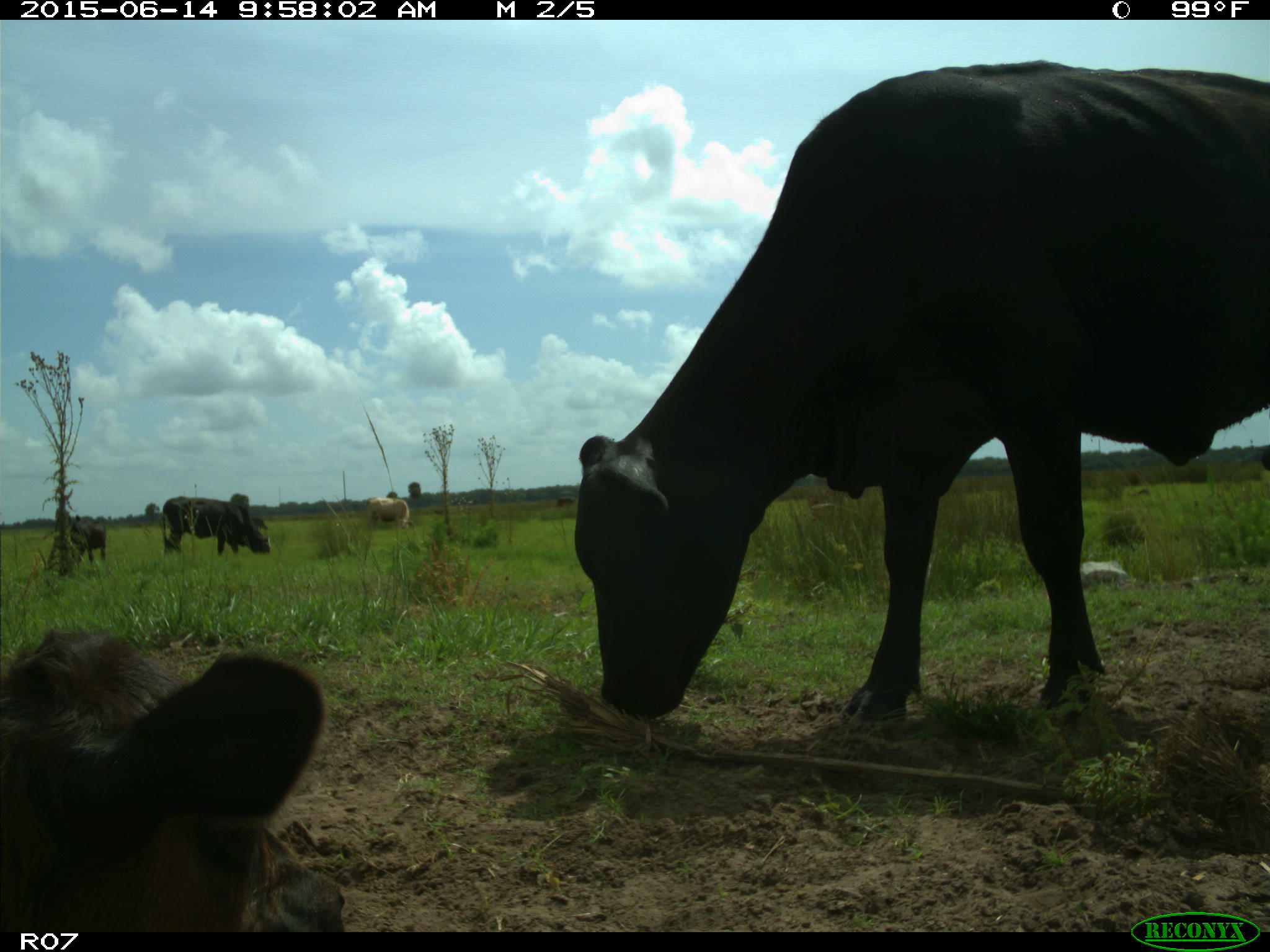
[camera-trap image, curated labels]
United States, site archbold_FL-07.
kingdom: Animalia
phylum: Chordata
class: Mammalia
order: Artiodactyla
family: Bovidae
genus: Bos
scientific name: Bos taurus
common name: domestic cow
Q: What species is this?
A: Bos taurus (domestic cow).